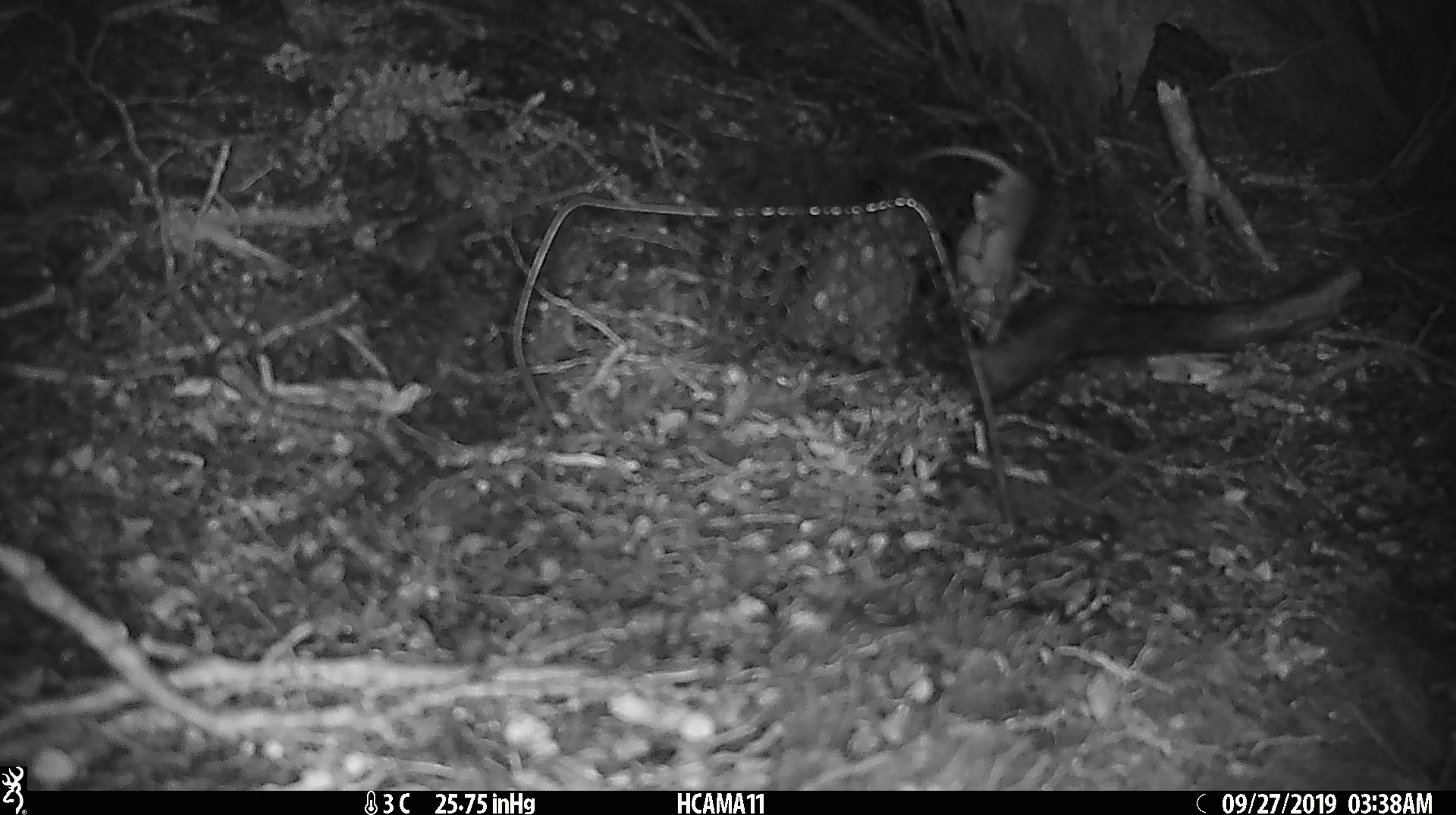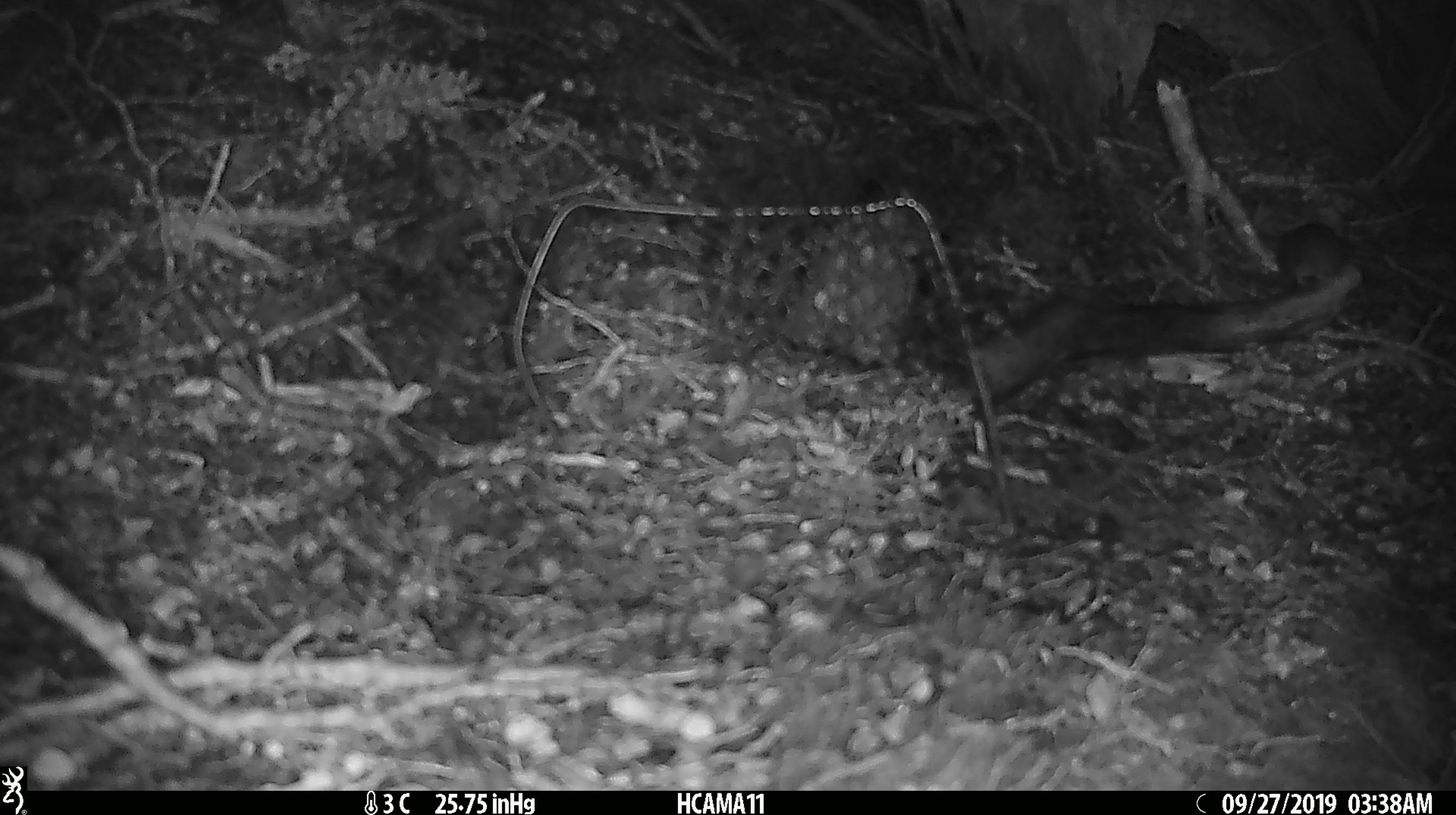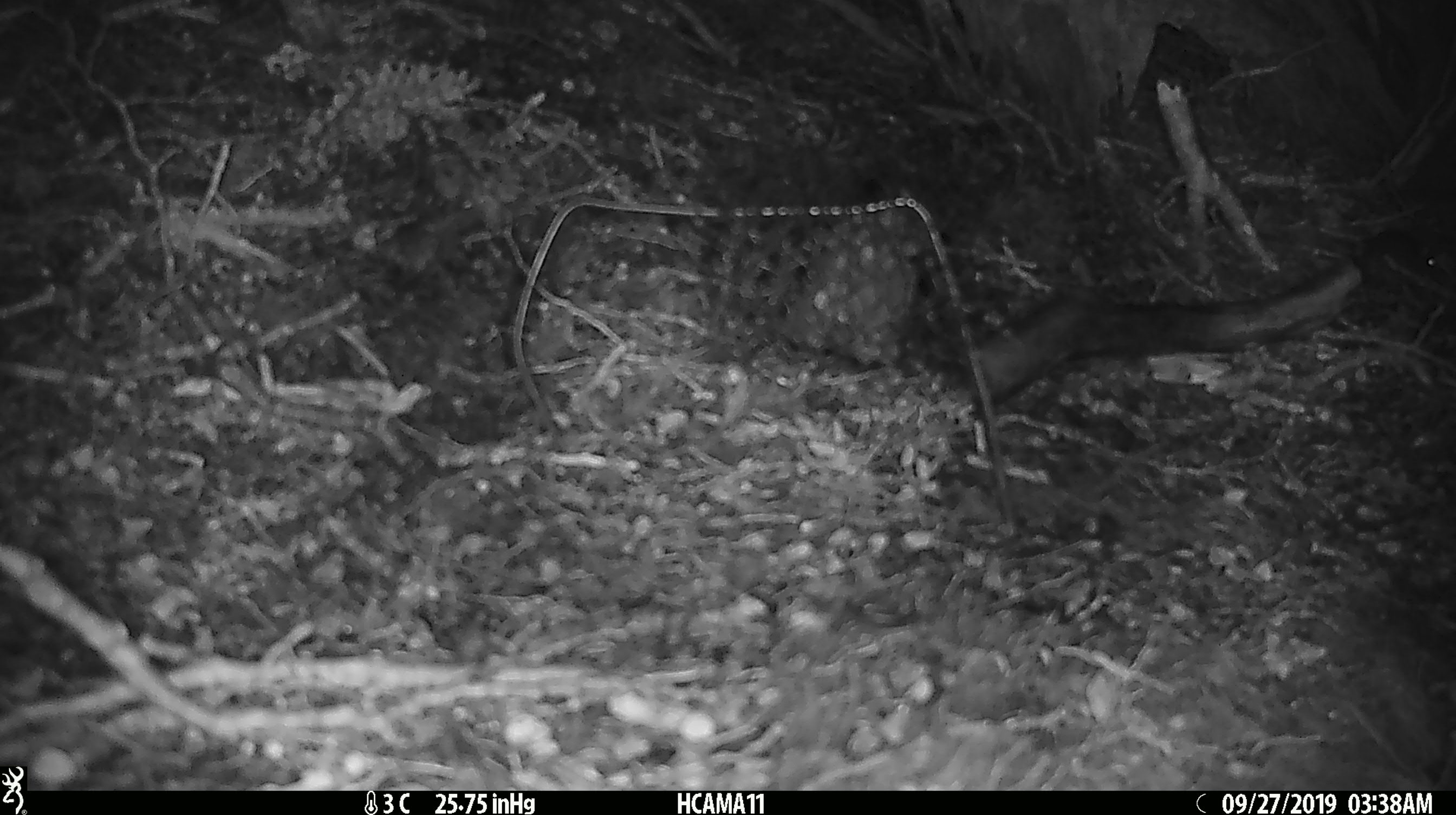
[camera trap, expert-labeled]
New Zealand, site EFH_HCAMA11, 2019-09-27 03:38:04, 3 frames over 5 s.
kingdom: Animalia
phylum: Chordata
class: Mammalia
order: Rodentia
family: Muridae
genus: Mus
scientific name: Mus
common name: mouse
Mouse (Mus).